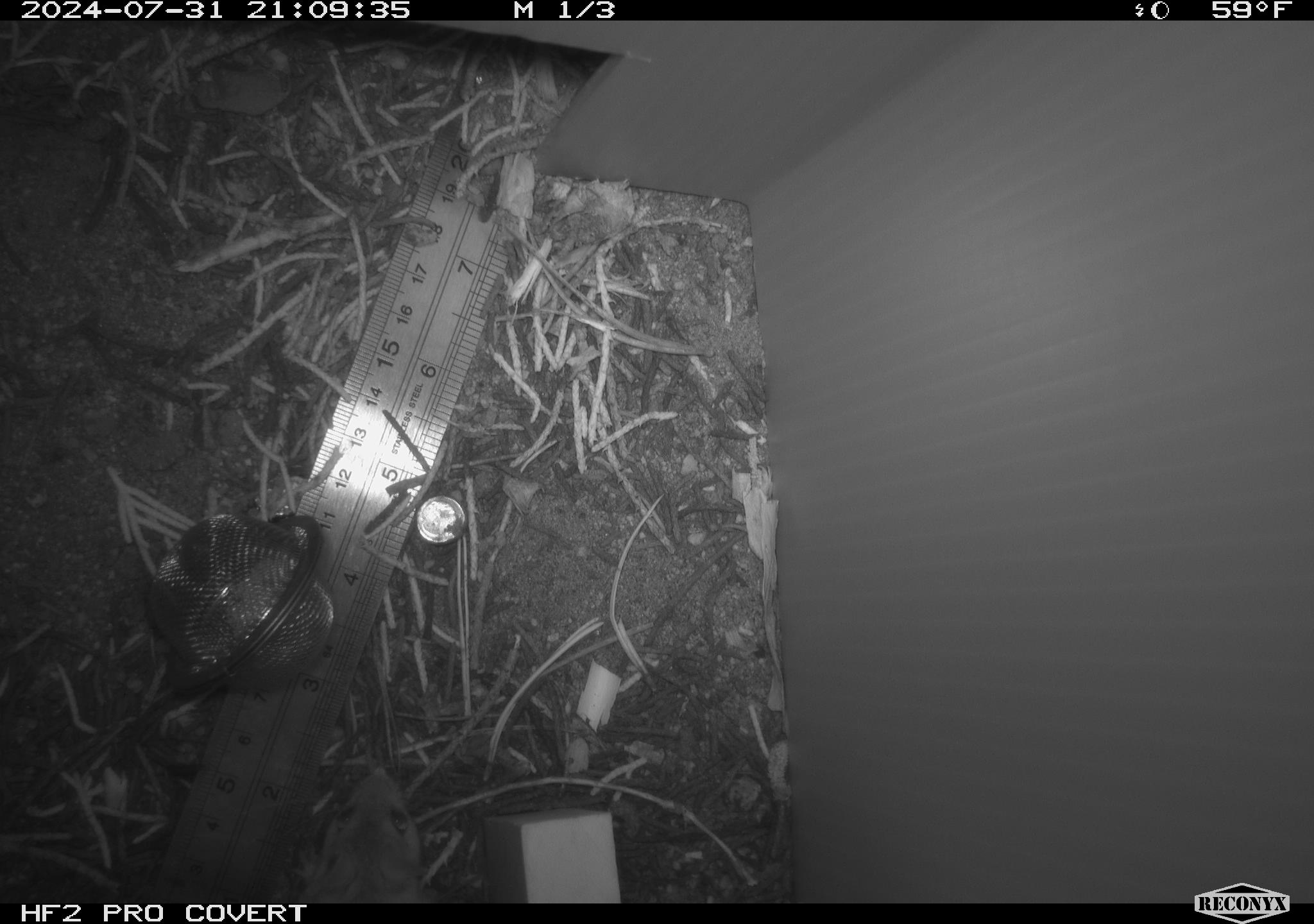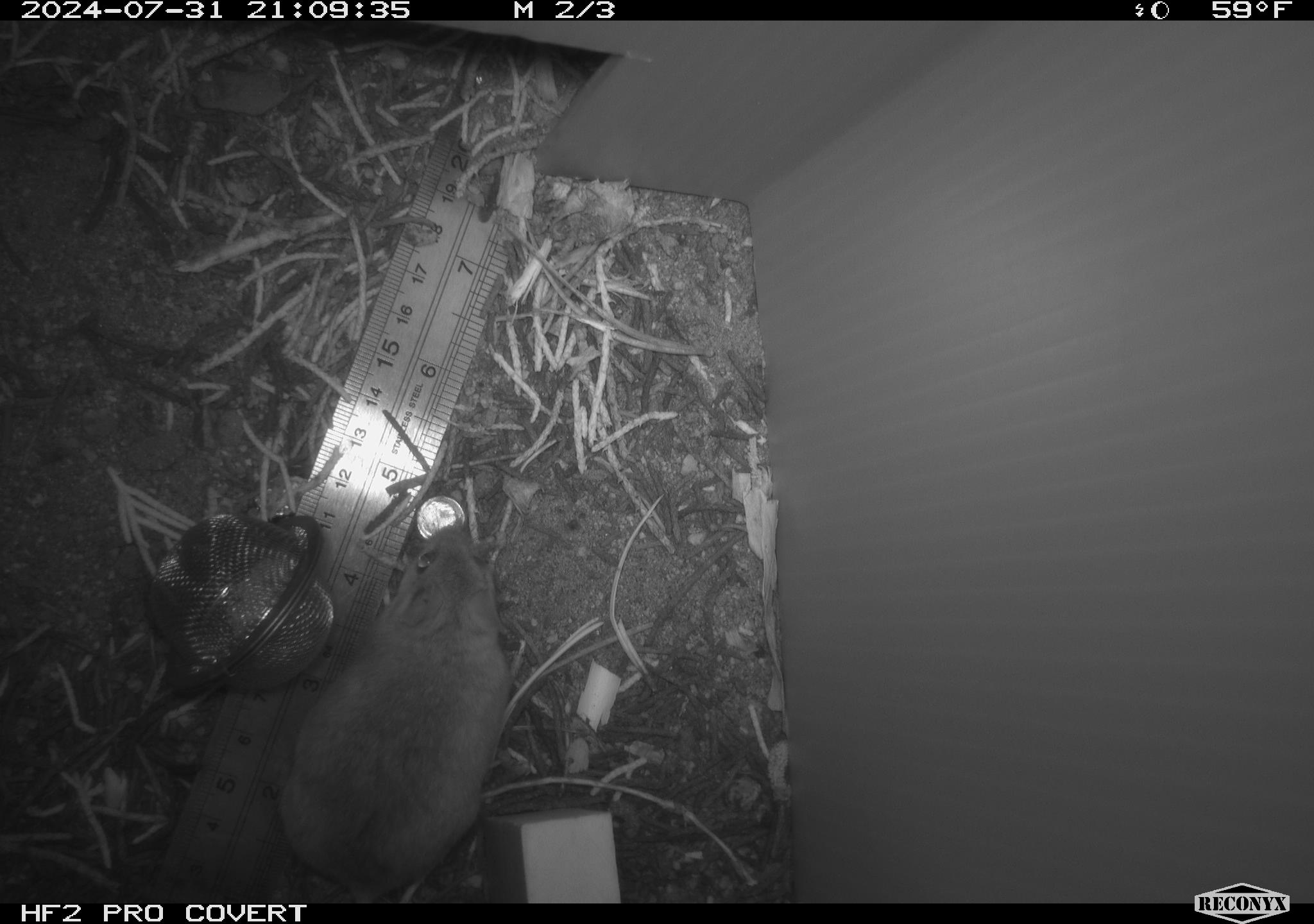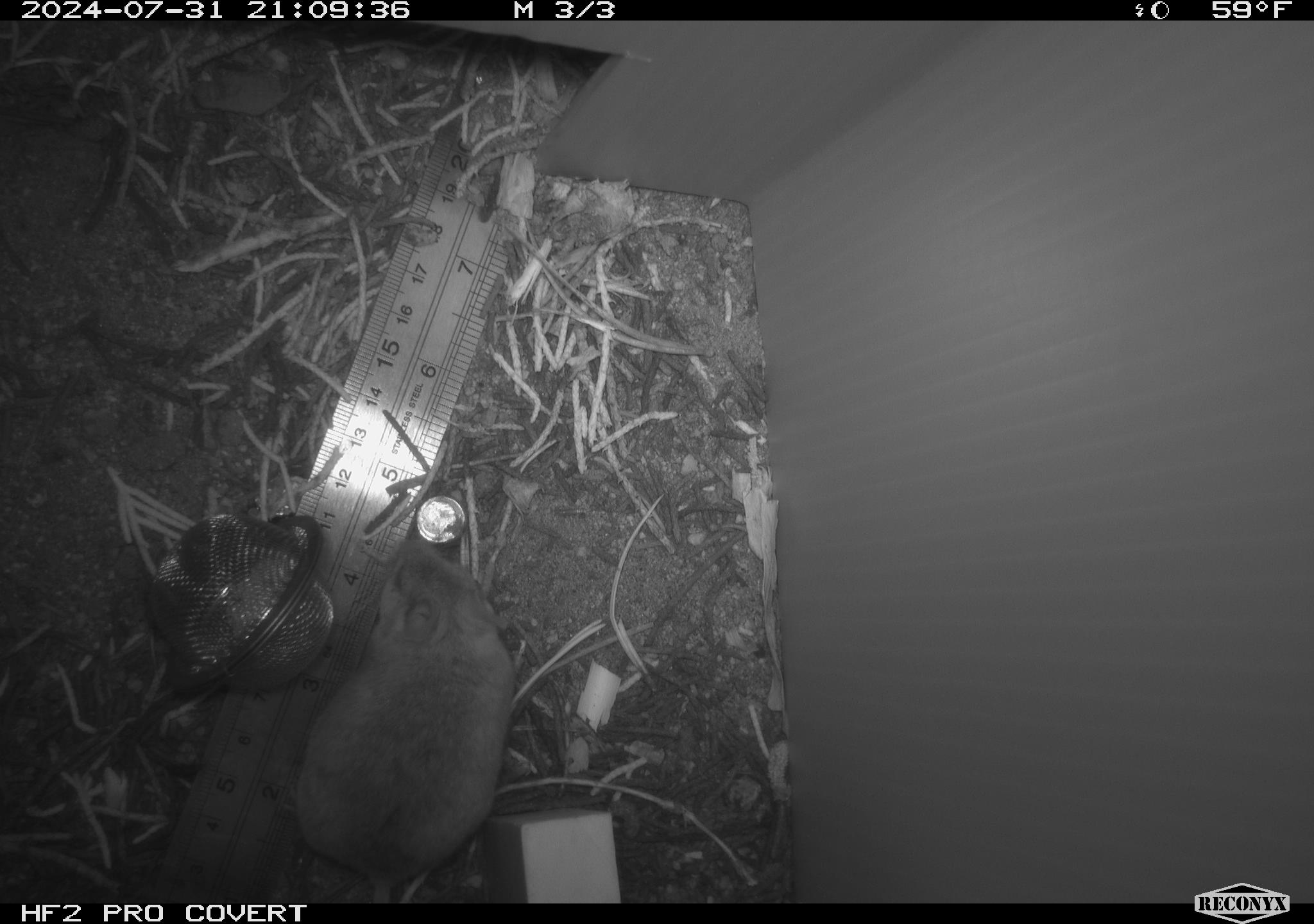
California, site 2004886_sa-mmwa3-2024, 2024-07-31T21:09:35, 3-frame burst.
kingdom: Animalia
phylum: Chordata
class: Mammalia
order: Rodentia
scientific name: Rodentia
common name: mouse species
Mouse species (Rodentia).